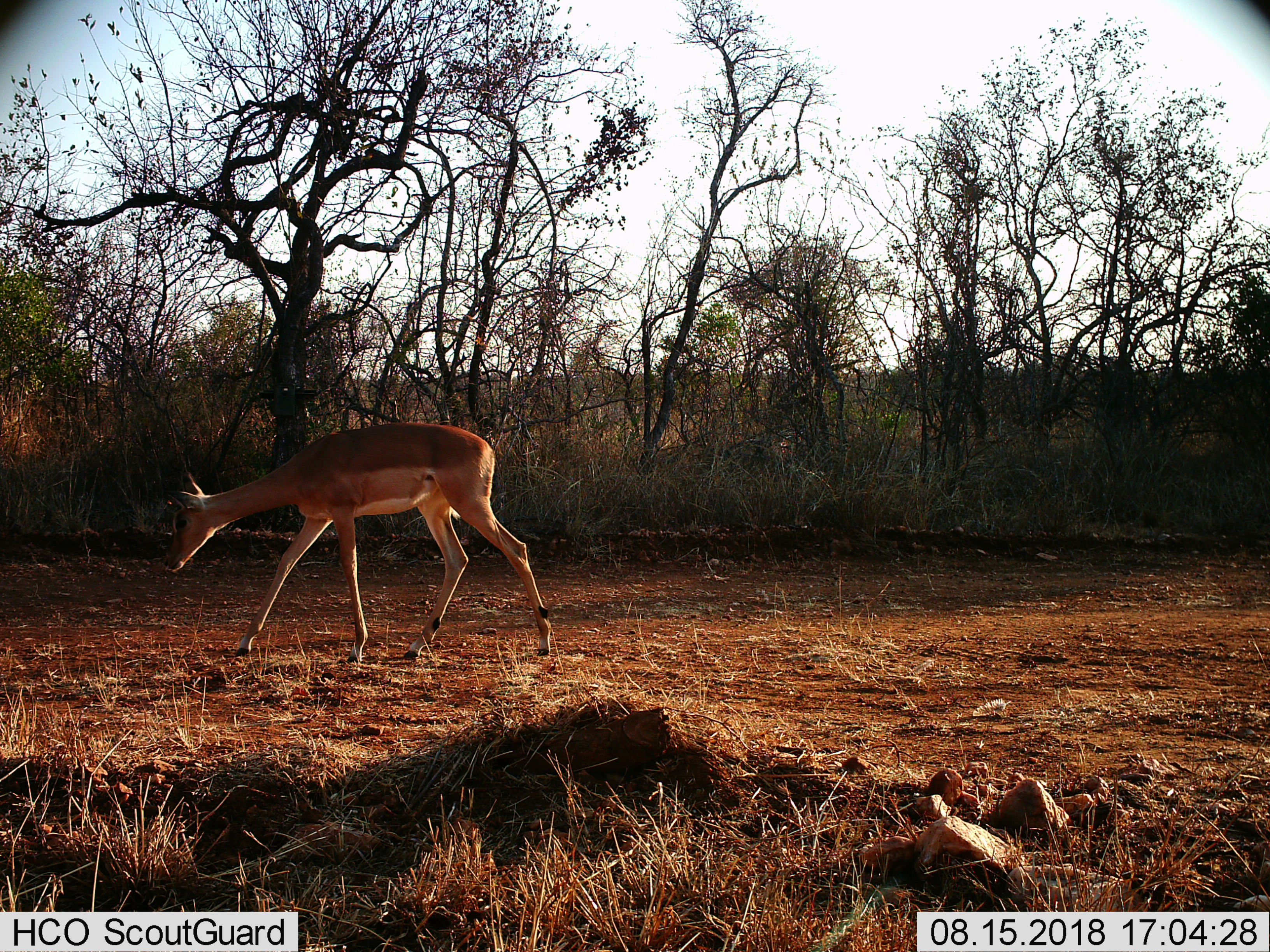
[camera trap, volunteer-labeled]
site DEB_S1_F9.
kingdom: Animalia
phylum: Chordata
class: Mammalia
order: Artiodactyla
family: Bovidae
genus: Aepyceros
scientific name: Aepyceros melampus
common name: impala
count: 1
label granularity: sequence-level